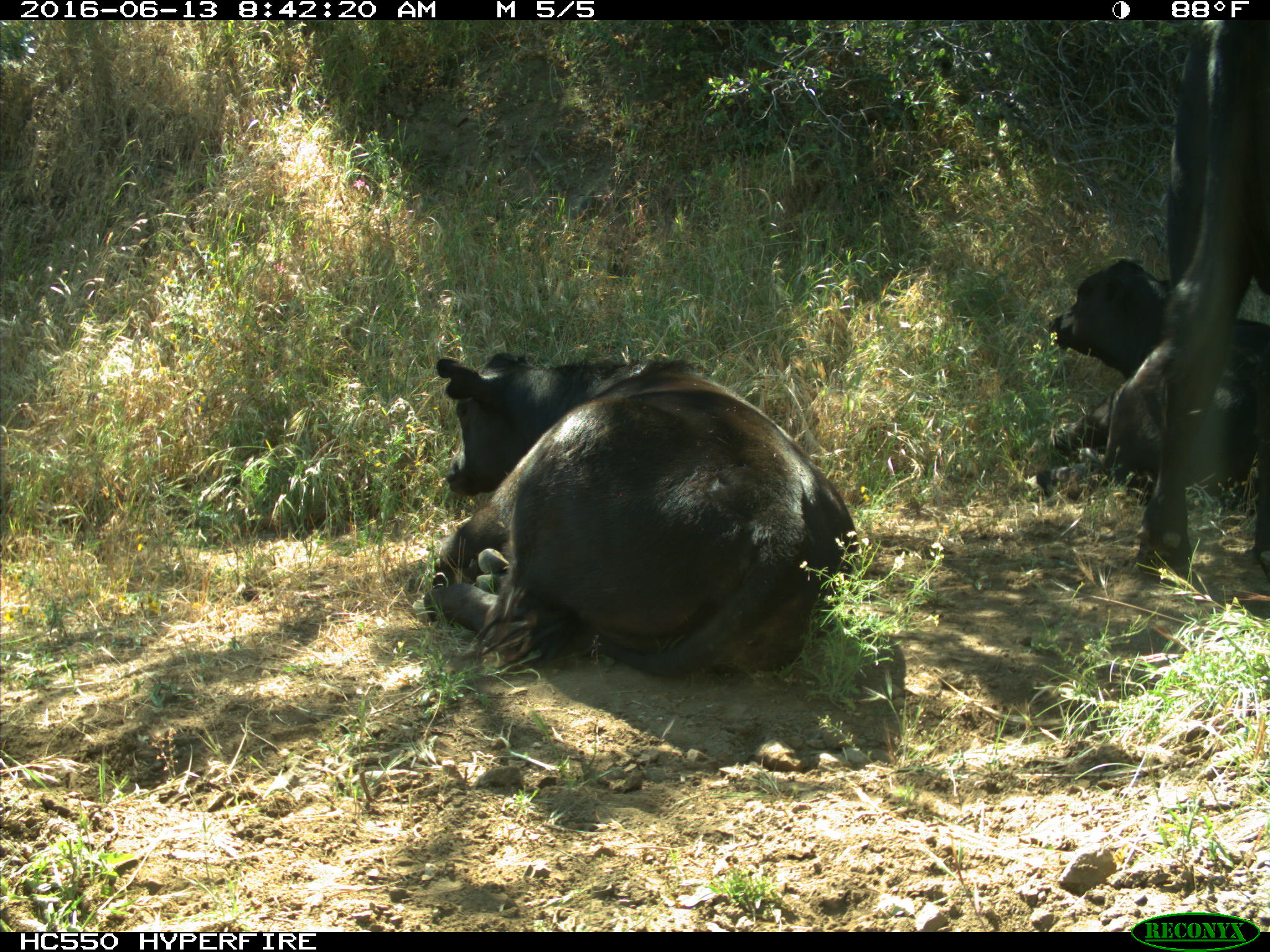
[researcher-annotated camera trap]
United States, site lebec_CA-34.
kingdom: Animalia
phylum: Chordata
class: Mammalia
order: Artiodactyla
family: Bovidae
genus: Bos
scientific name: Bos taurus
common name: domestic cow